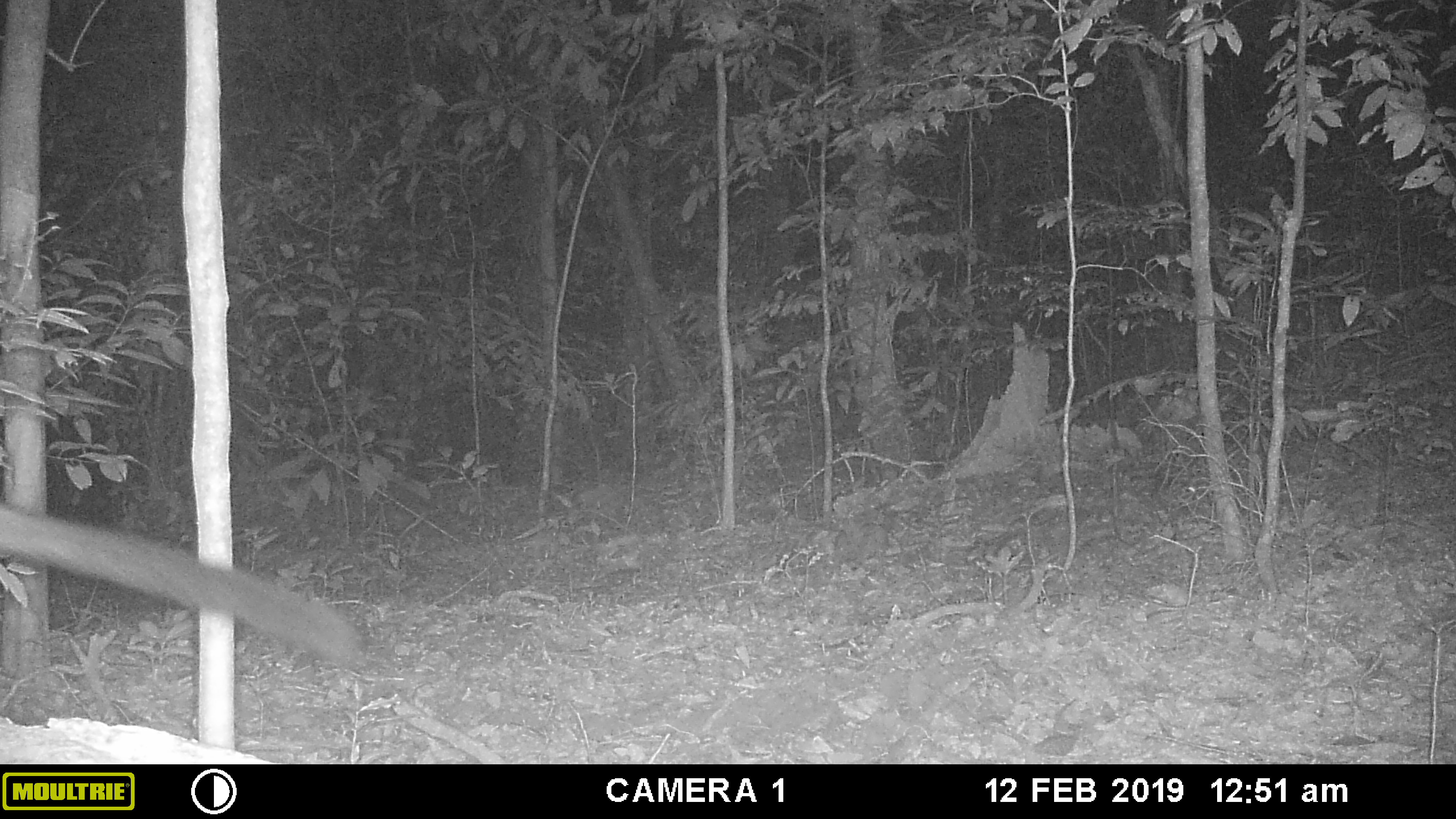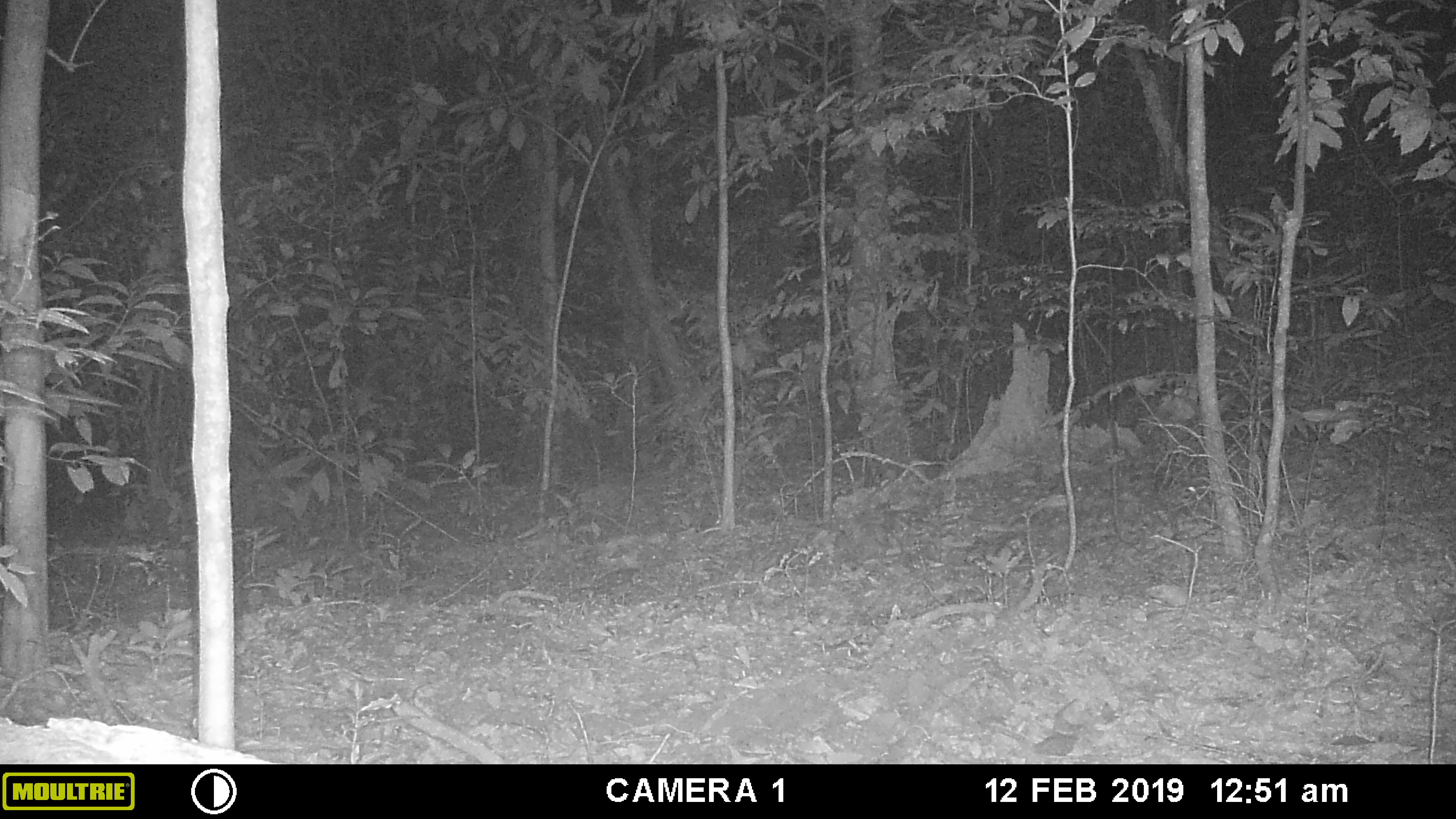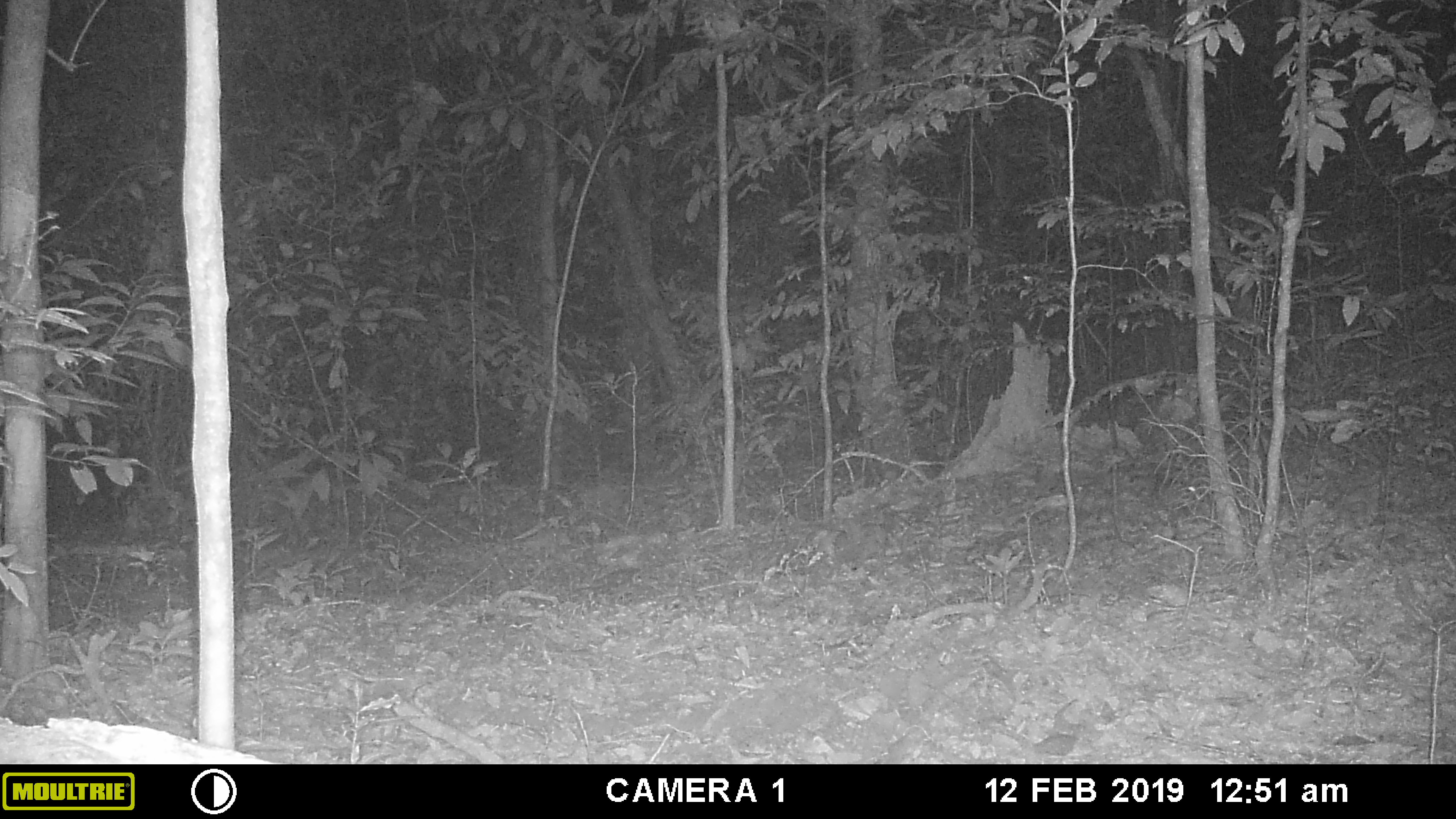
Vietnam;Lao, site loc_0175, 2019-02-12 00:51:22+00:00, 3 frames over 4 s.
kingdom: Animalia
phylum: Chordata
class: Mammalia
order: Carnivora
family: Viverridae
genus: Paradoxurus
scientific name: Paradoxurus hermaphroditus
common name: common palm civet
Common palm civet (Paradoxurus hermaphroditus). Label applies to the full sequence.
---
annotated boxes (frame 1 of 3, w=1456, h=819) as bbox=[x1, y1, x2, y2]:
common palm civet: bbox=[0, 503, 365, 670]